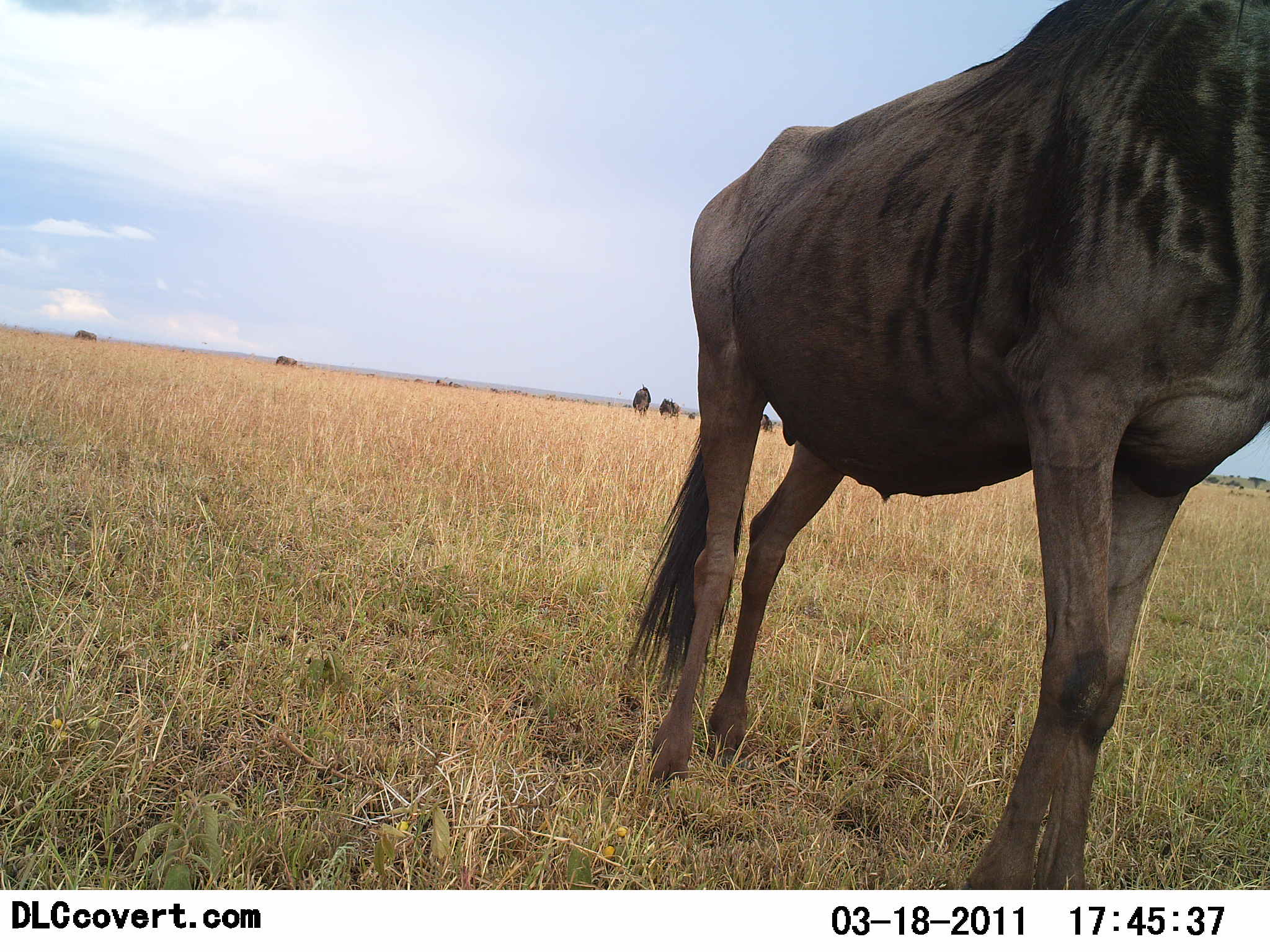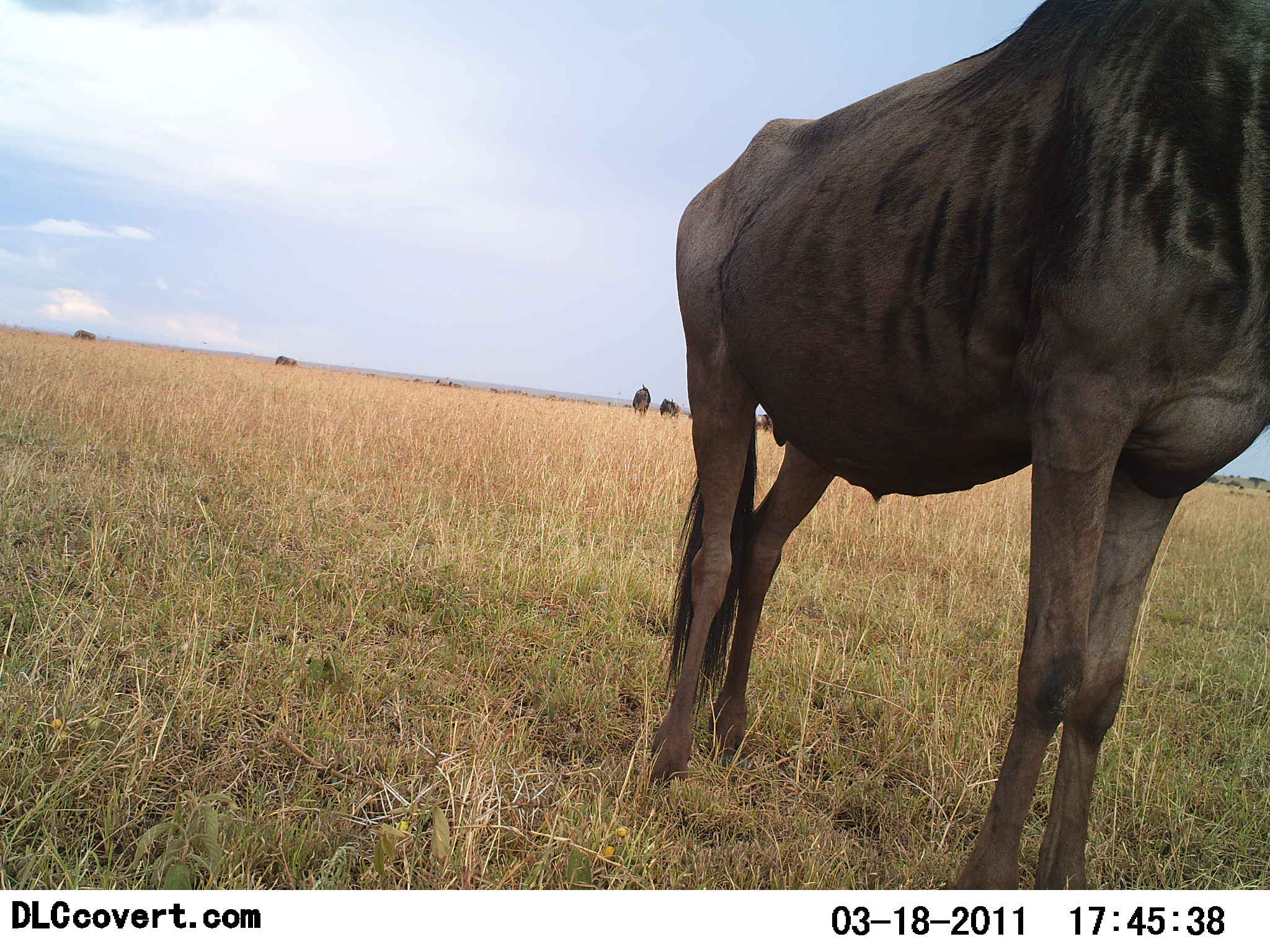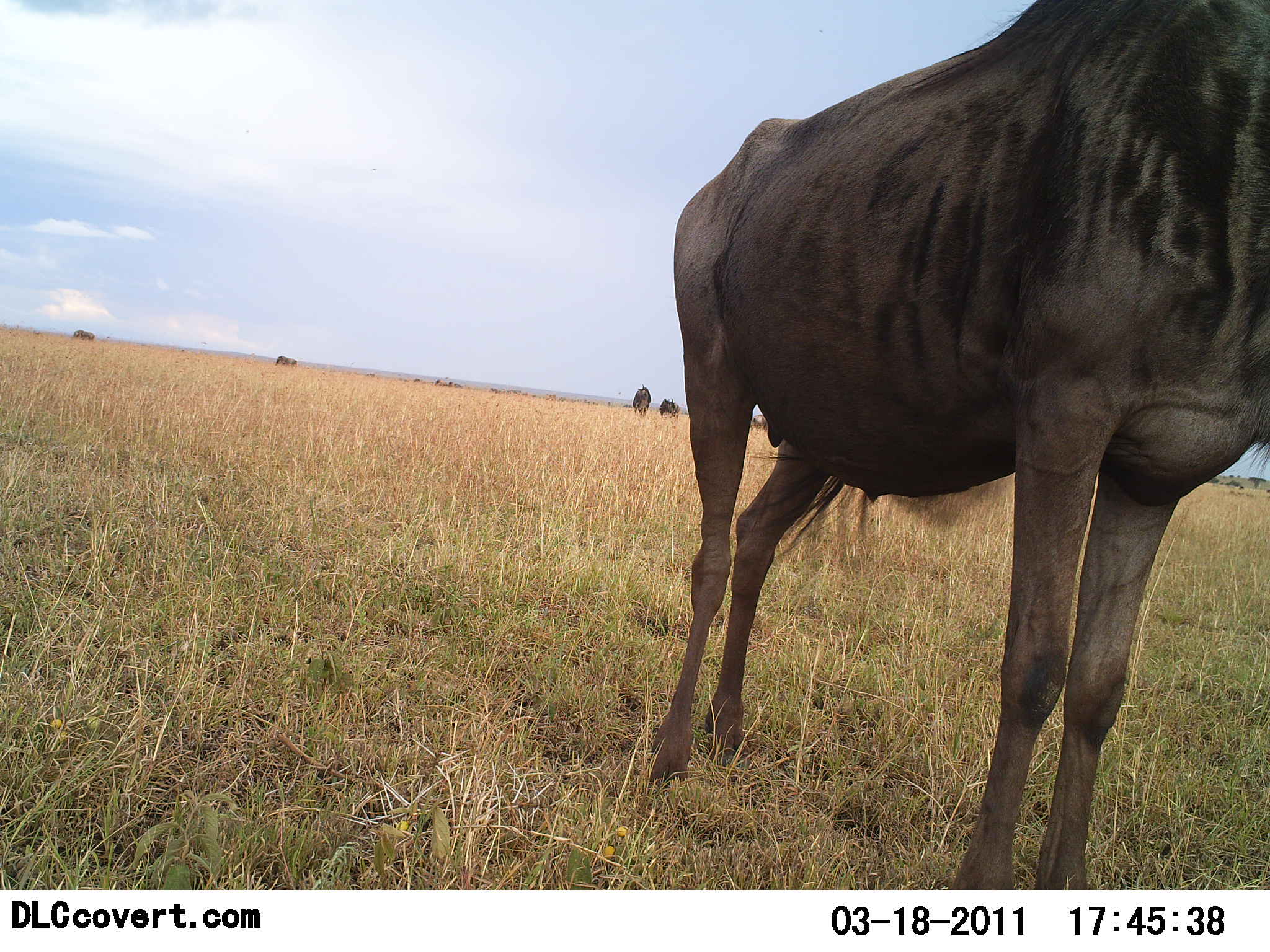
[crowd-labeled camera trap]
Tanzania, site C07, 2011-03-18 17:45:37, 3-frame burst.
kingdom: Animalia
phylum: Chordata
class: Mammalia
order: Artiodactyla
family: Bovidae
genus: Connochaetes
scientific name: Connochaetes taurinus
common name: blue wildebeest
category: wildebeest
Wildebeest (blue wildebeest) (Connochaetes taurinus), count 3. Behavior (volunteer vote fractions): standing 100%, resting 0%, moving 0%, interacting 0%. Young present (vote fraction): 0%. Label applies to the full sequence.